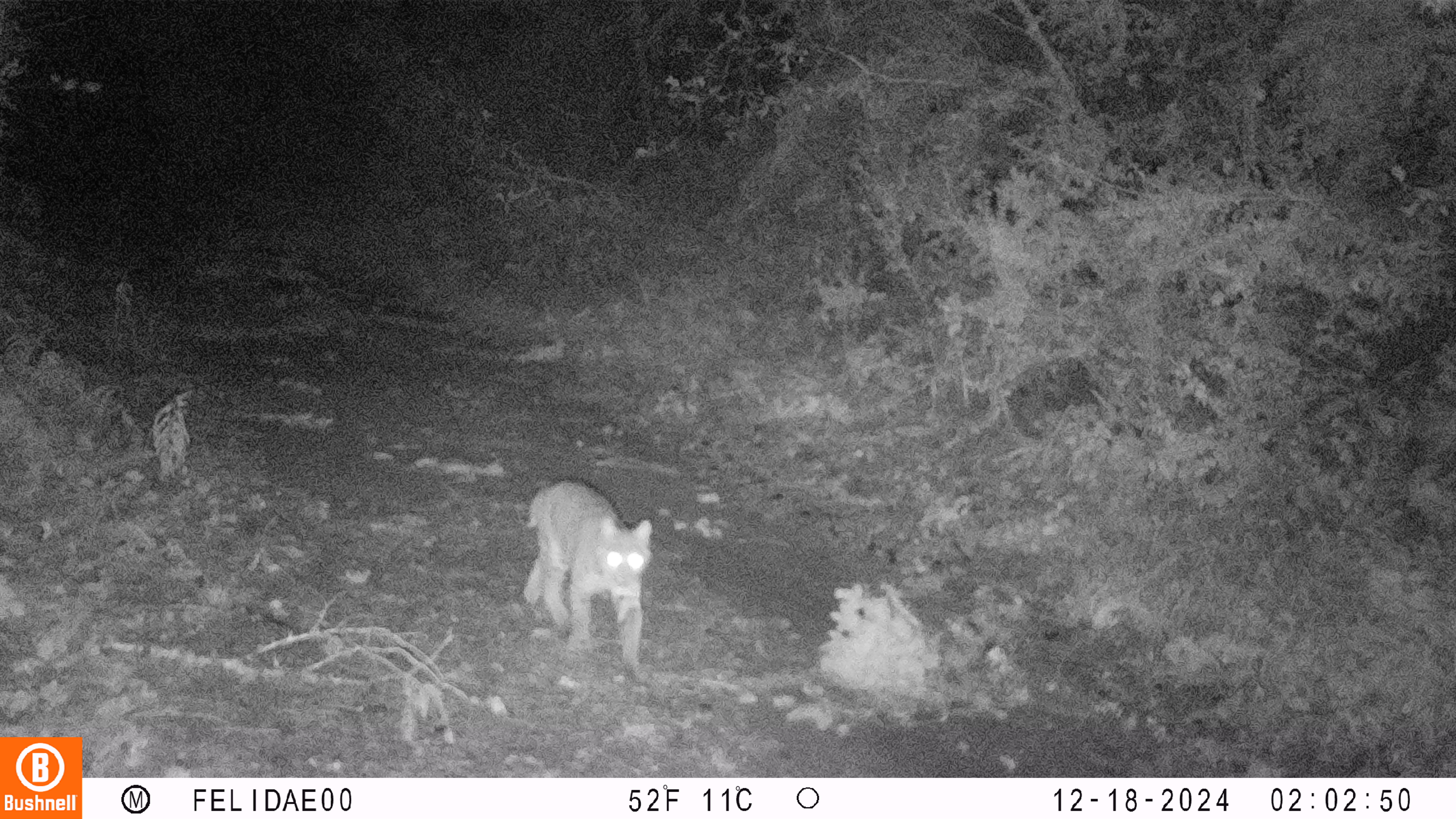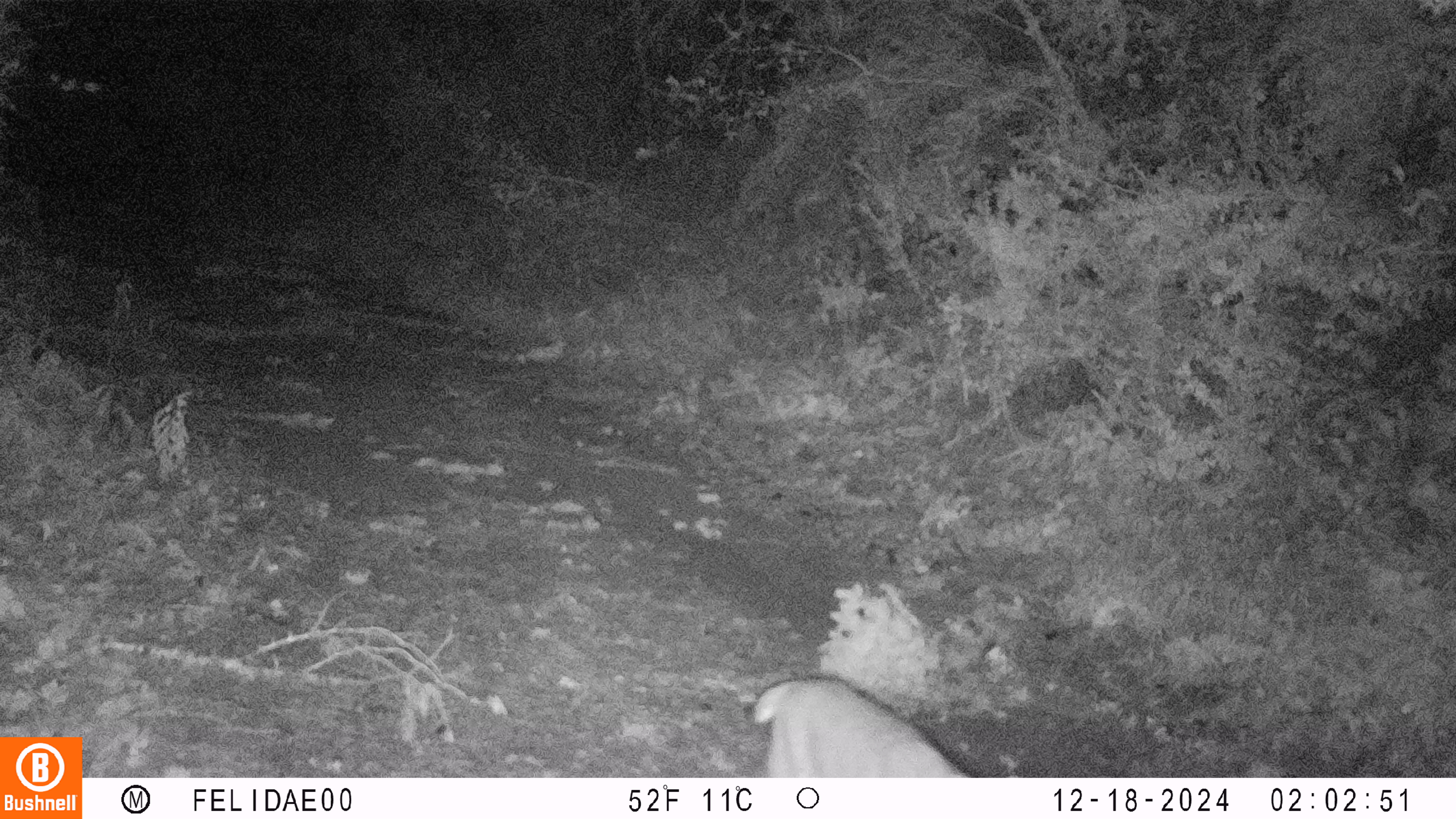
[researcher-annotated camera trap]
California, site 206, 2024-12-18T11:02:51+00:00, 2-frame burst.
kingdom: Animalia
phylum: Chordata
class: Mammalia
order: Carnivora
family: Felidae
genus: Lynx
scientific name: Lynx rufus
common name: bobcat